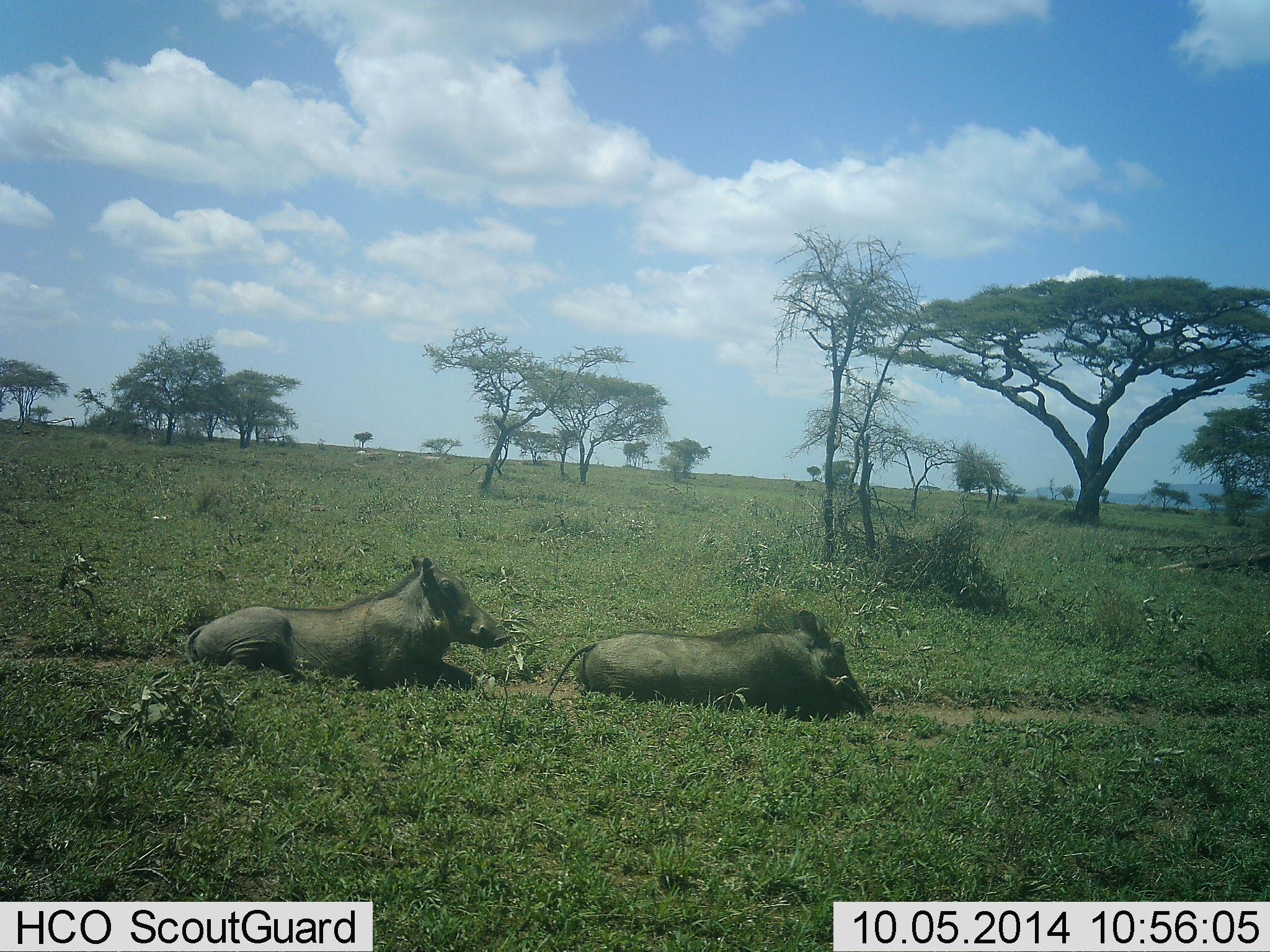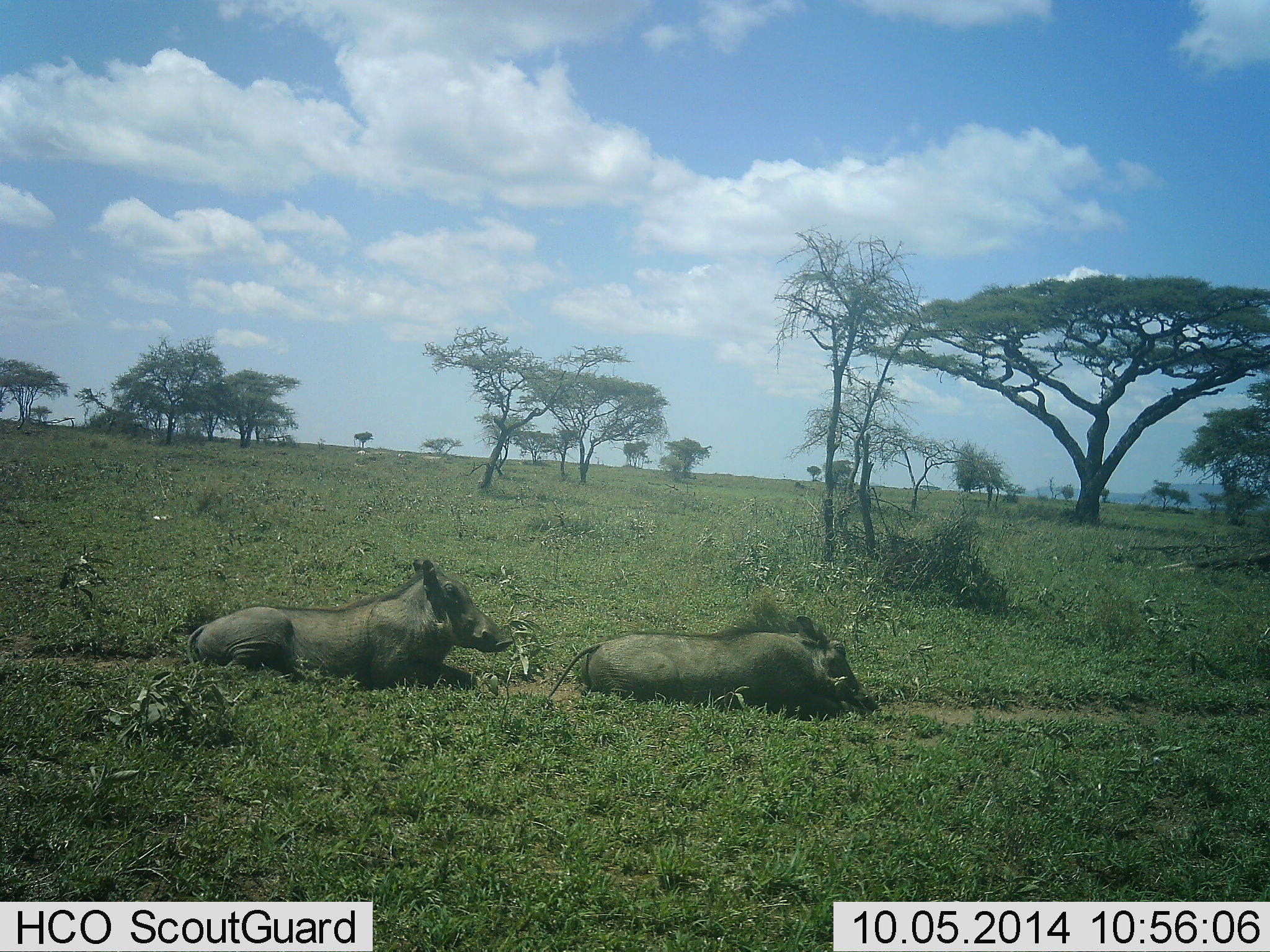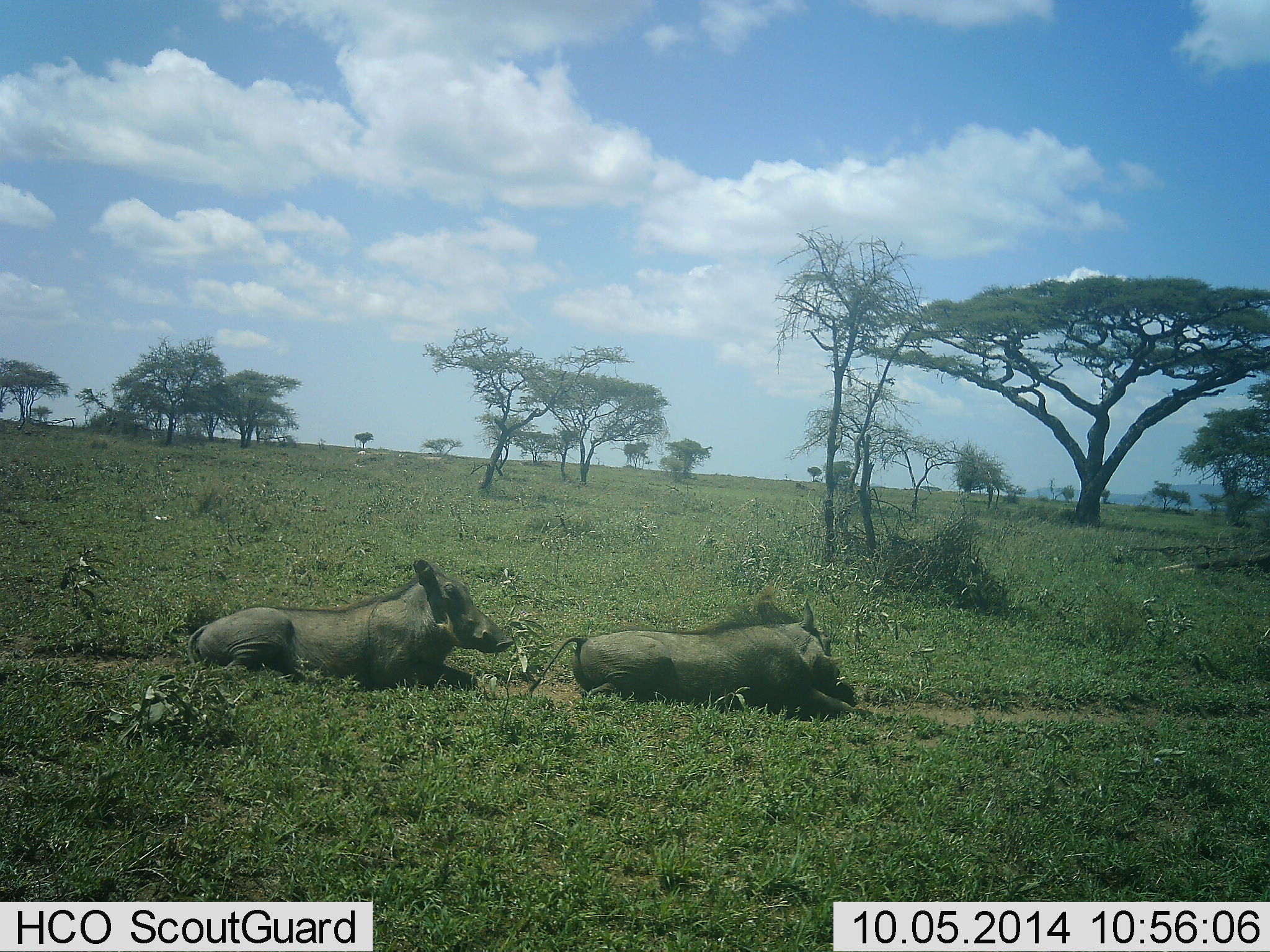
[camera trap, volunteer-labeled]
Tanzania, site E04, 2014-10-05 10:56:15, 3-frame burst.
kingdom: Animalia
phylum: Chordata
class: Mammalia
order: Artiodactyla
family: Suidae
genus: Phacochoerus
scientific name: Phacochoerus africanus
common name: warthog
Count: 2.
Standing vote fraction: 0%.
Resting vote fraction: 100%.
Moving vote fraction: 0%.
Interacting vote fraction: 10%.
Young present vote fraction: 0%.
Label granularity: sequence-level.